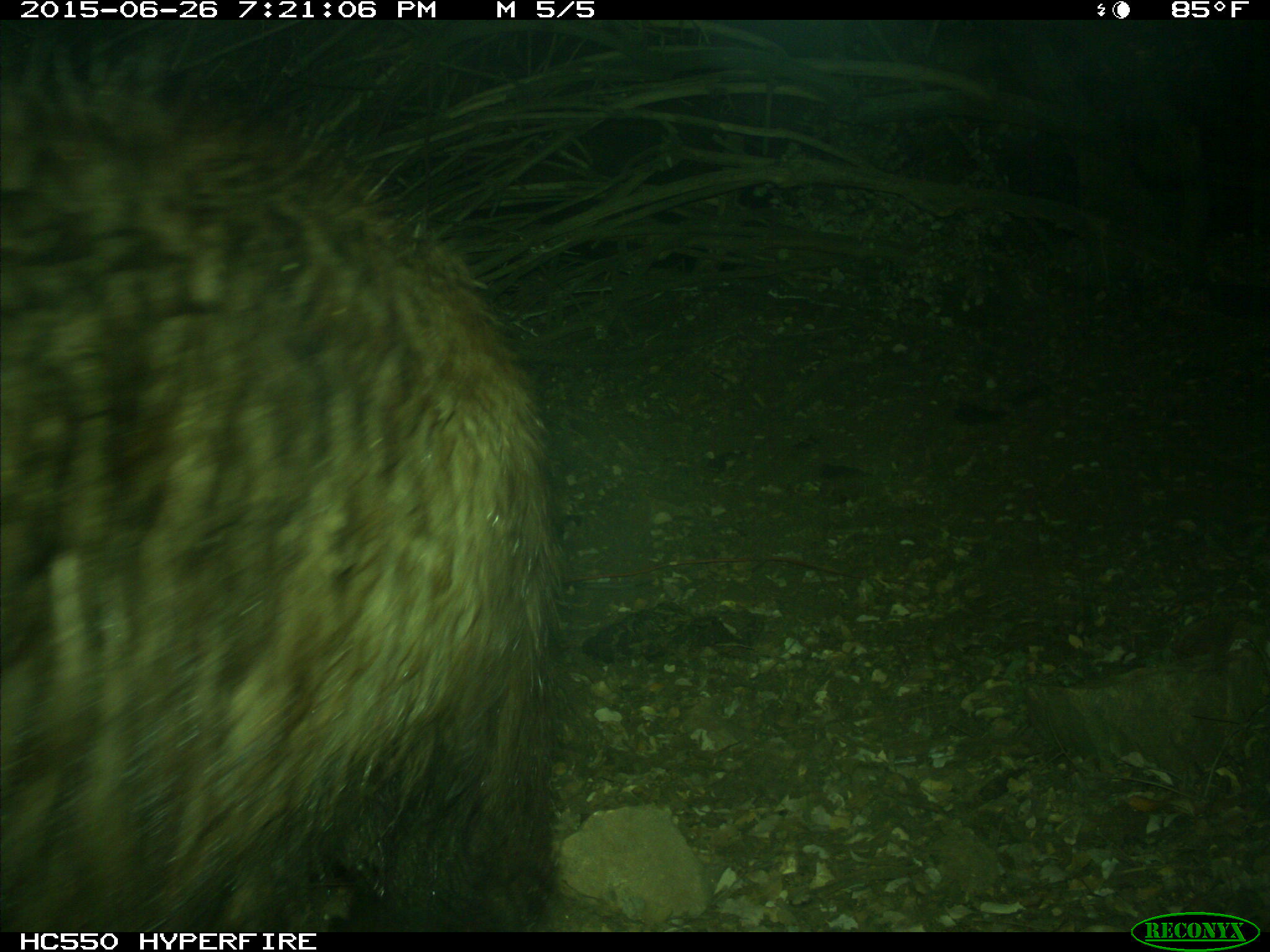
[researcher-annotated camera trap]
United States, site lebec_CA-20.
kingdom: Animalia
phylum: Chordata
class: Mammalia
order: Carnivora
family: Ursidae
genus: Ursus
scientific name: Ursus americanus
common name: american black bear